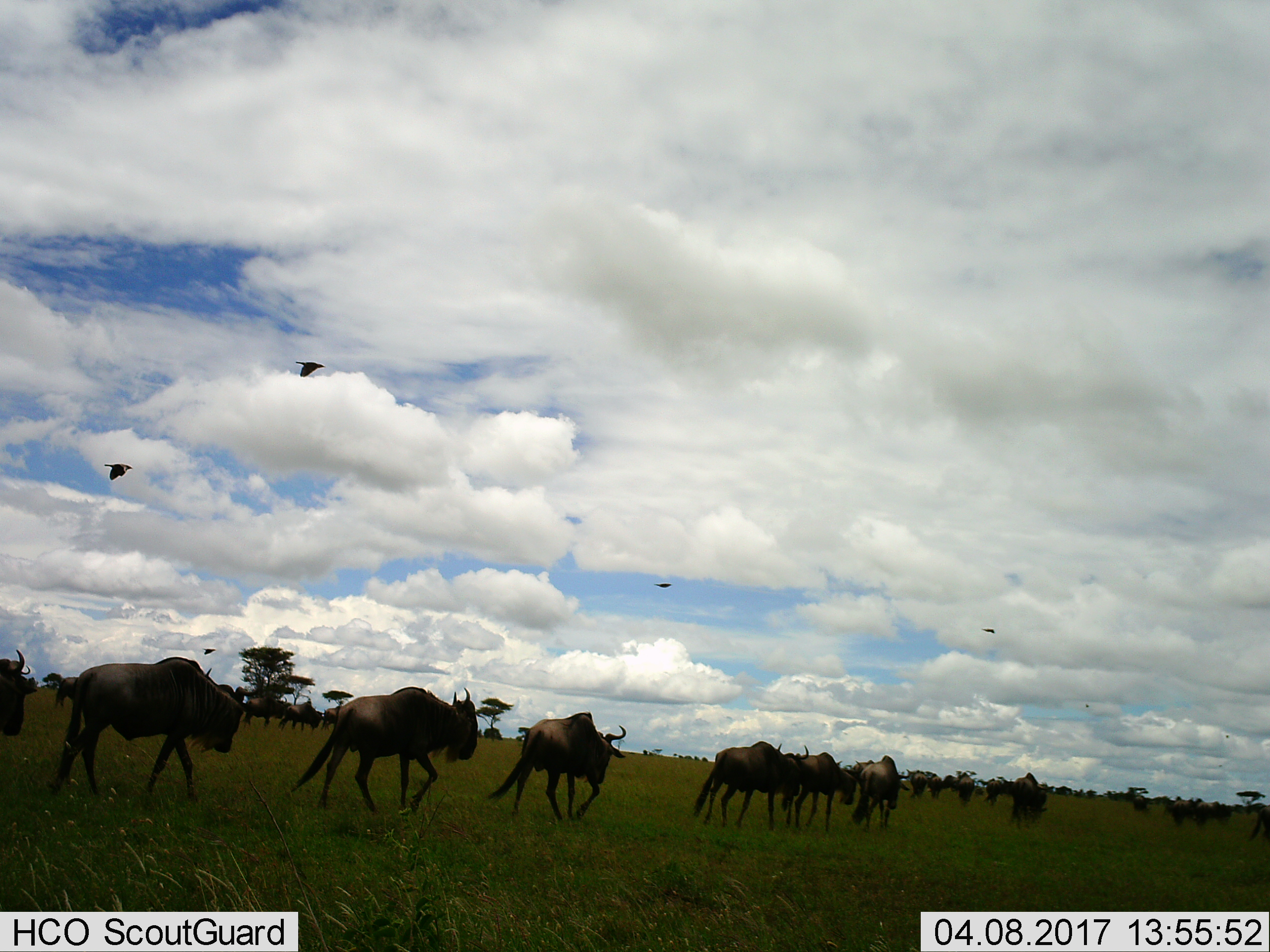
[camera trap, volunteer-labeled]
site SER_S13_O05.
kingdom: Animalia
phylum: Chordata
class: Aves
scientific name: Aves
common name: bird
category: birdother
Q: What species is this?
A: Birdother (bird) (Aves).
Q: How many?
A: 5.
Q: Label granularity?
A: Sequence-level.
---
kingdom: Animalia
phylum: Chordata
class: Mammalia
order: Artiodactyla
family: Bovidae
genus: Connochaetes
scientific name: Connochaetes taurinus taurinus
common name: blue wildebeest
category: wildebeestblue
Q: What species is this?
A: Wildebeestblue (blue wildebeest) (Connochaetes taurinus taurinus).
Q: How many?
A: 11-50.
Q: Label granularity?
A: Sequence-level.